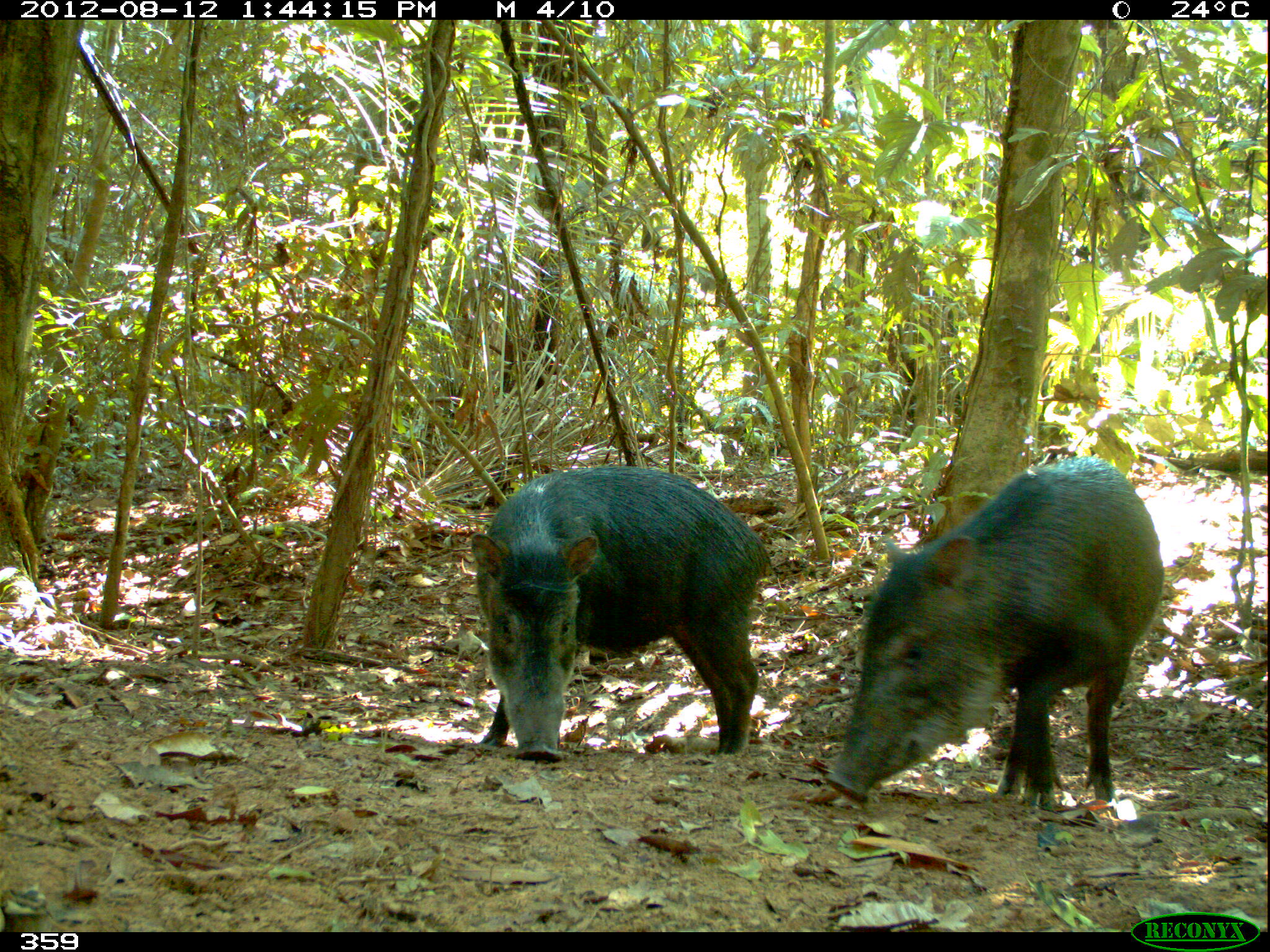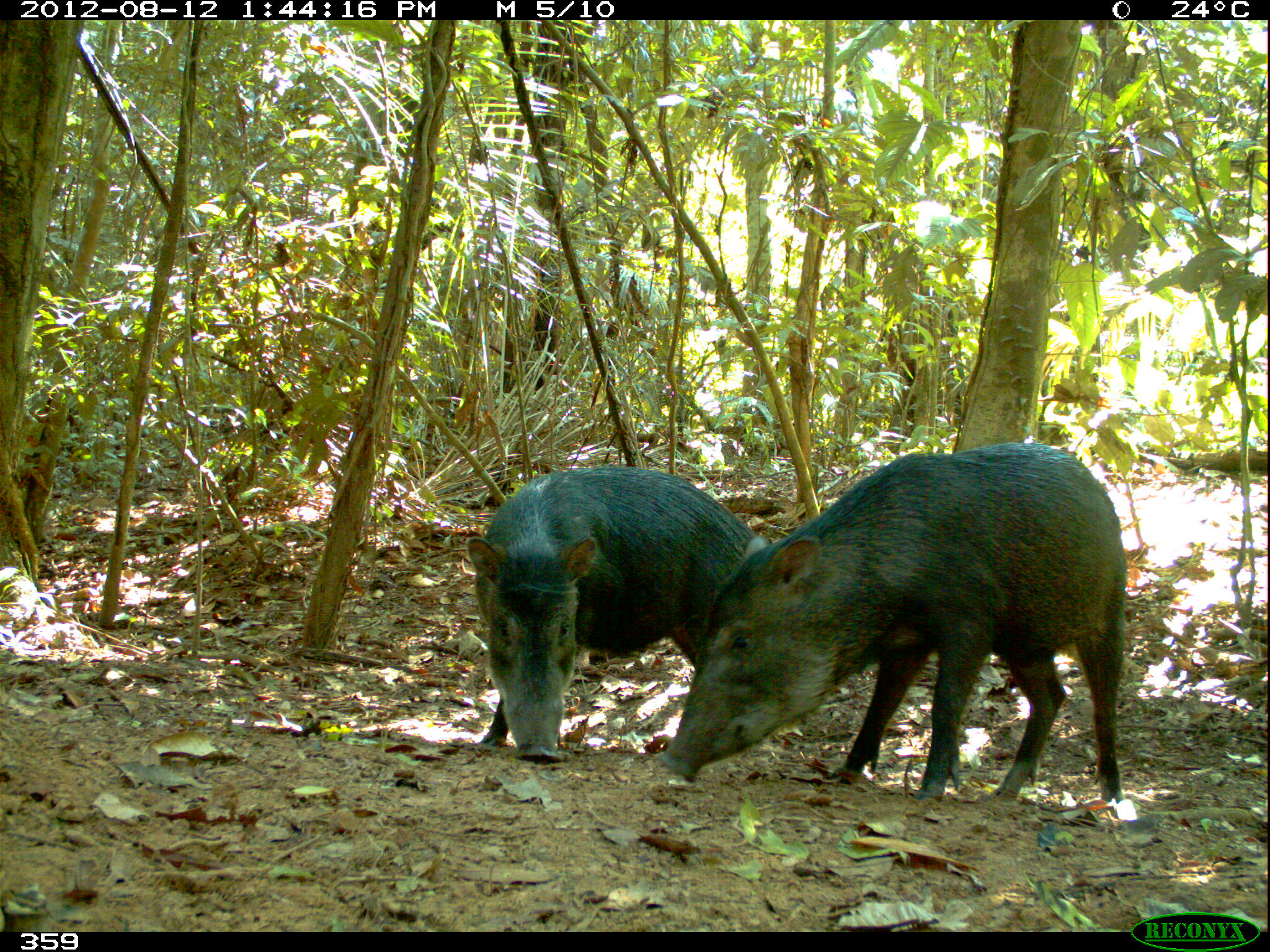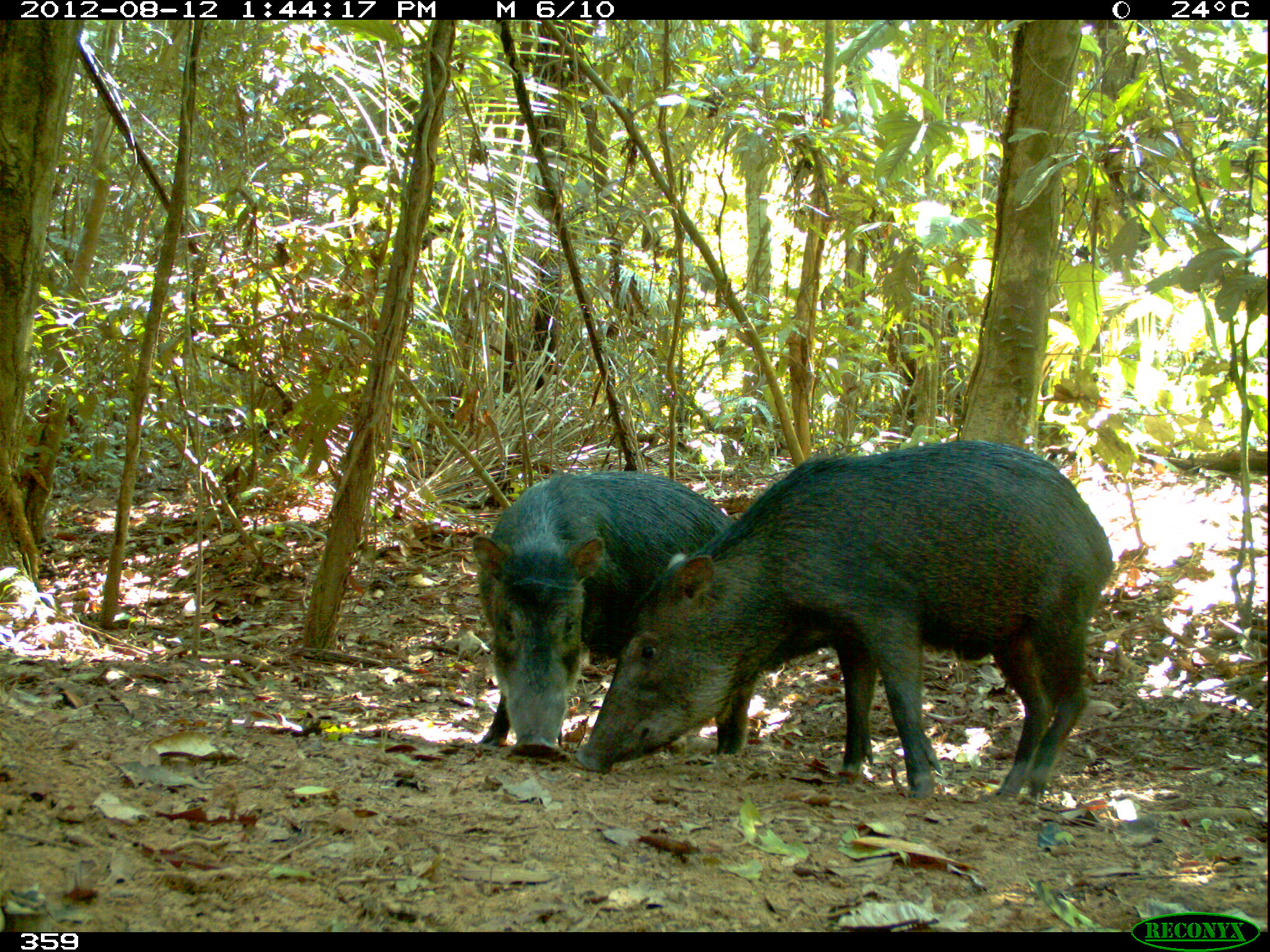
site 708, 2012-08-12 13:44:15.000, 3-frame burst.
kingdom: Animalia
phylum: Chordata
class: Mammalia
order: Artiodactyla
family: Tayassuidae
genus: Tayassu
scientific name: Tayassu pecari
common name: white-lipped peccary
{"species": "Tayassu pecari (white-lipped peccary)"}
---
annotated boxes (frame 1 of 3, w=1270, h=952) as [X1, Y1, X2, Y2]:
tayassu pecari: [820, 454, 1164, 812]; [467, 466, 774, 765]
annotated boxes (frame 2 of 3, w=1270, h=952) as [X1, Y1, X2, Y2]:
tayassu pecari: [653, 439, 1126, 804]; [464, 461, 770, 765]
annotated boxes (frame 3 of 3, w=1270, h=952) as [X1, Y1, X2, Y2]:
tayassu pecari: [570, 435, 1112, 803]; [471, 466, 756, 759]